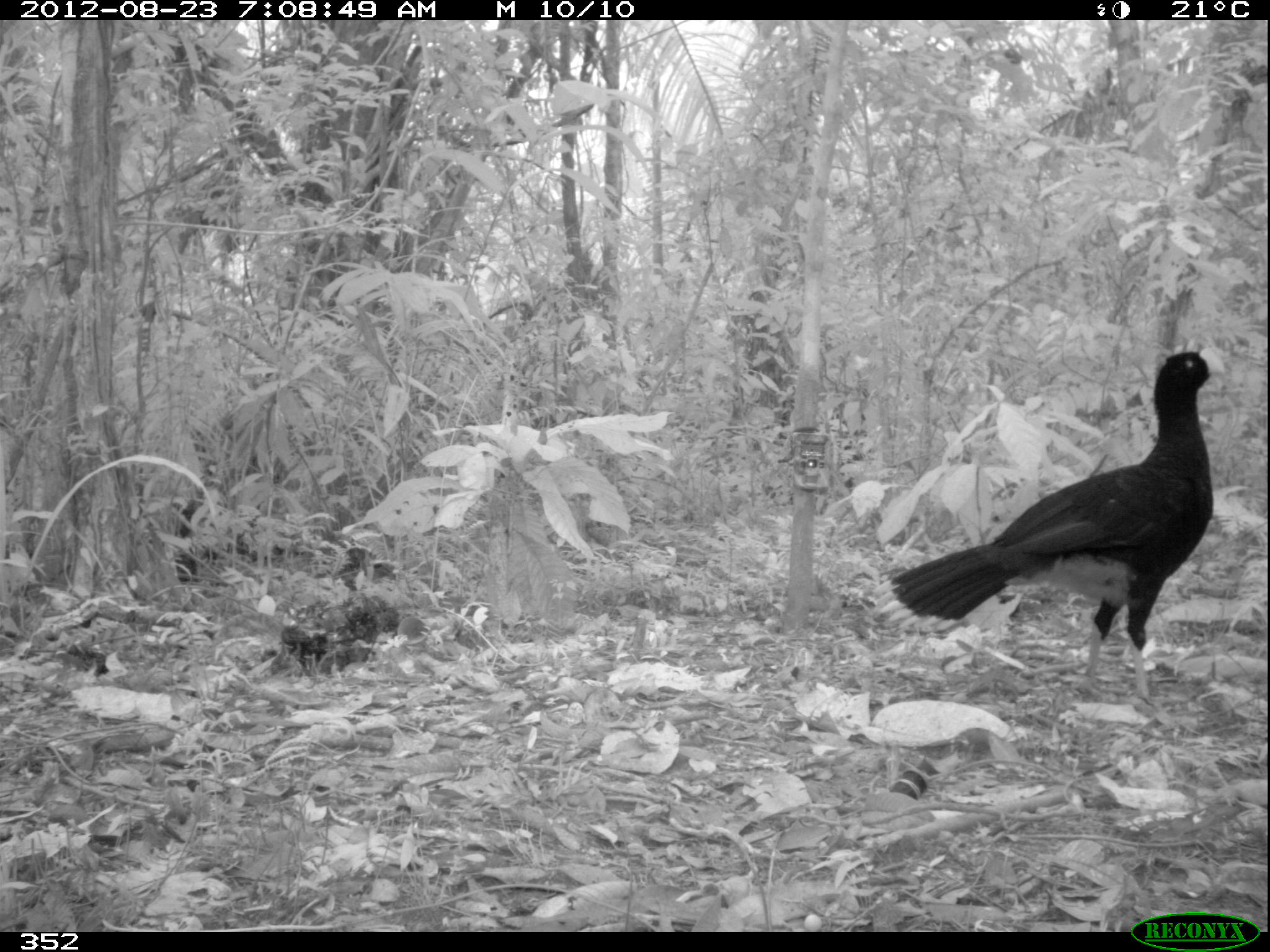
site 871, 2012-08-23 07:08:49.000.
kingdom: Animalia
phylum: Chordata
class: Aves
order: Galliformes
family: Cracidae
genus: Mitu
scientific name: Mitu tuberosum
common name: razor-billed curassow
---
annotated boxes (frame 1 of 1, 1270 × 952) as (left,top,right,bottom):
mitu tuberosum: (866,344,1226,703)